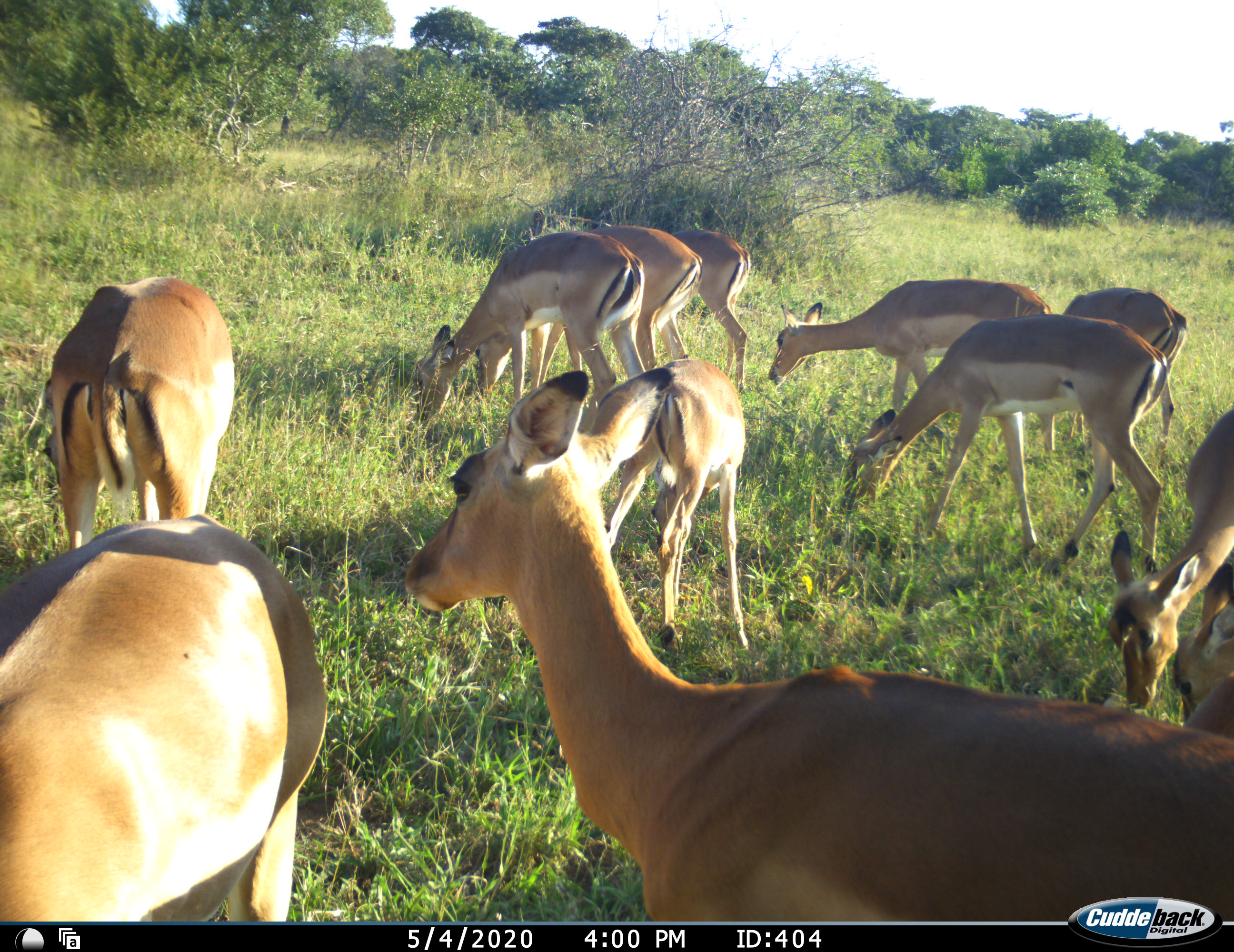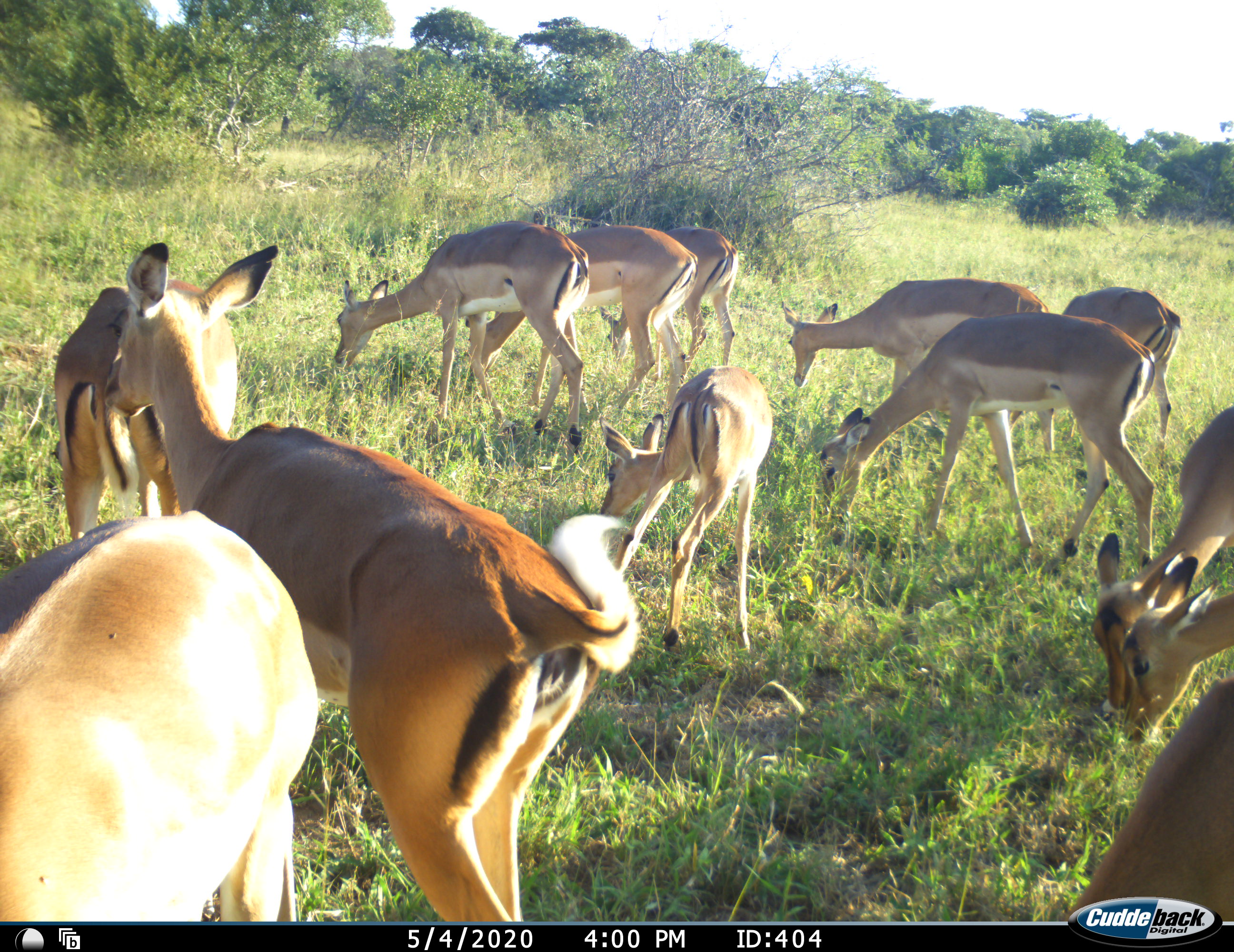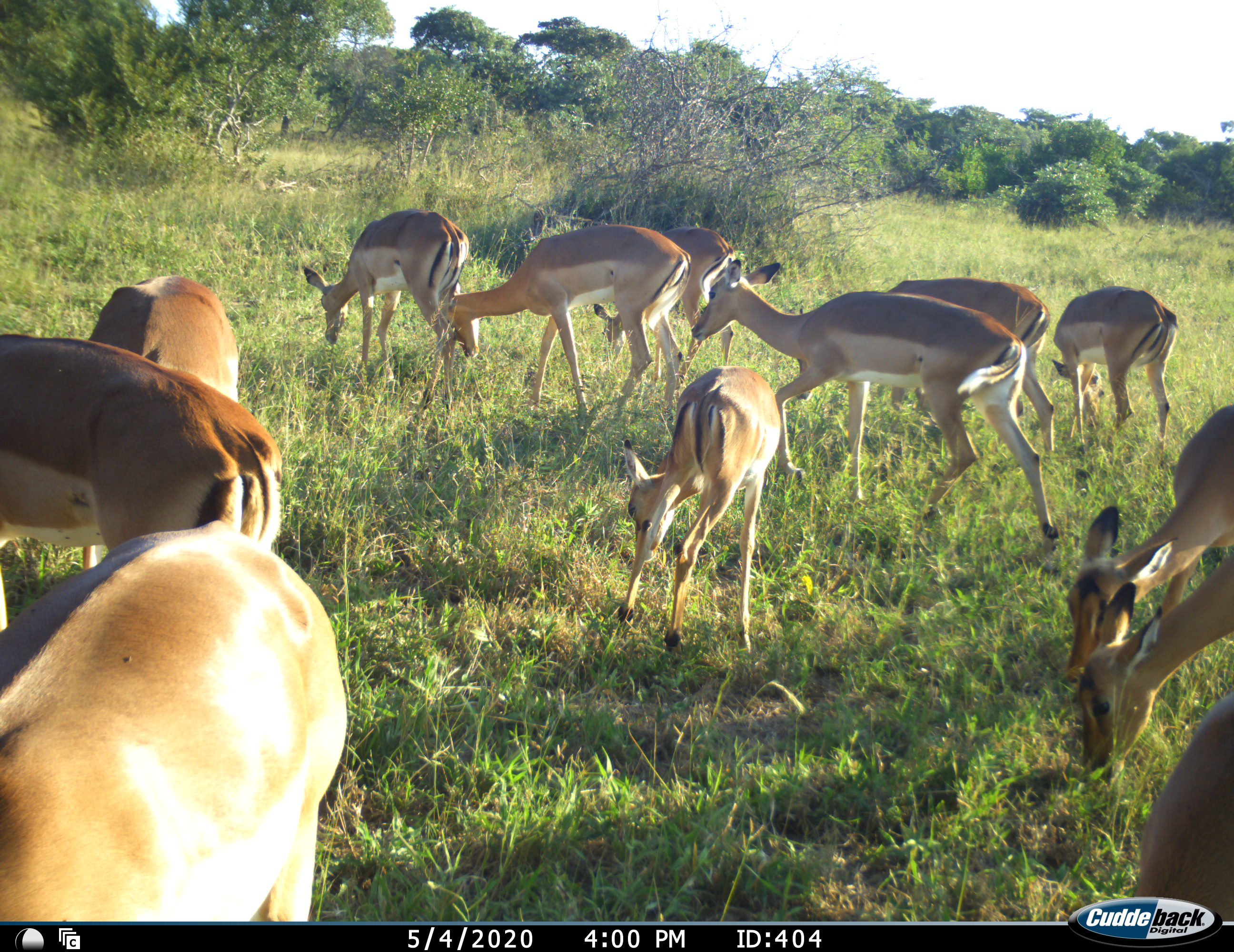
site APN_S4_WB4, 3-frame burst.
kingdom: Animalia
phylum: Chordata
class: Mammalia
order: Artiodactyla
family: Bovidae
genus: Aepyceros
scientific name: Aepyceros melampus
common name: impala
Impala (Aepyceros melampus), count 11-50. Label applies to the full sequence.